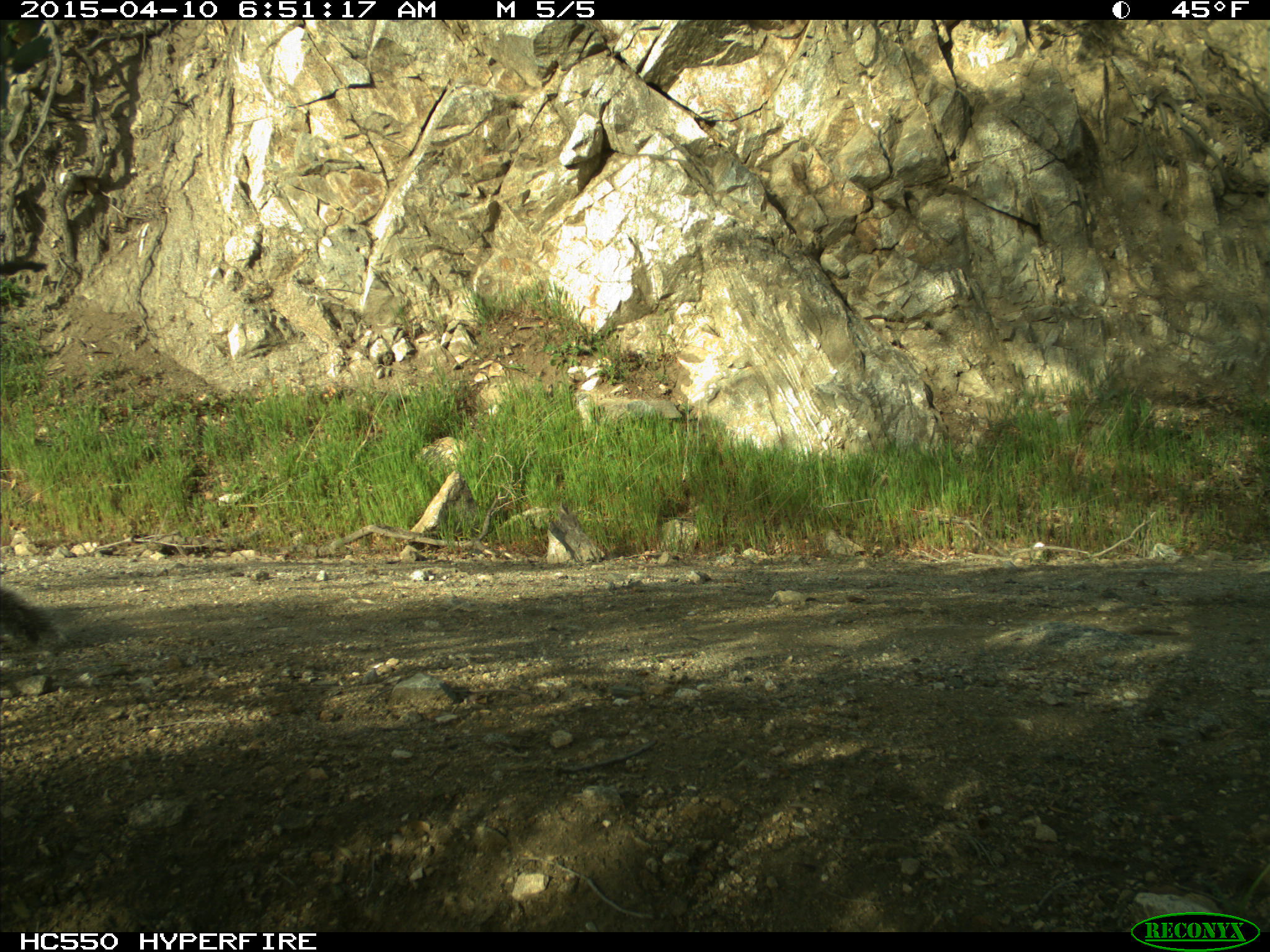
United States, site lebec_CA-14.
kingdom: Animalia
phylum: Chordata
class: Mammalia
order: Rodentia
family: Sciuridae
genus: Sciurus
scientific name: Sciurus carolinensis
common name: eastern gray squirrel